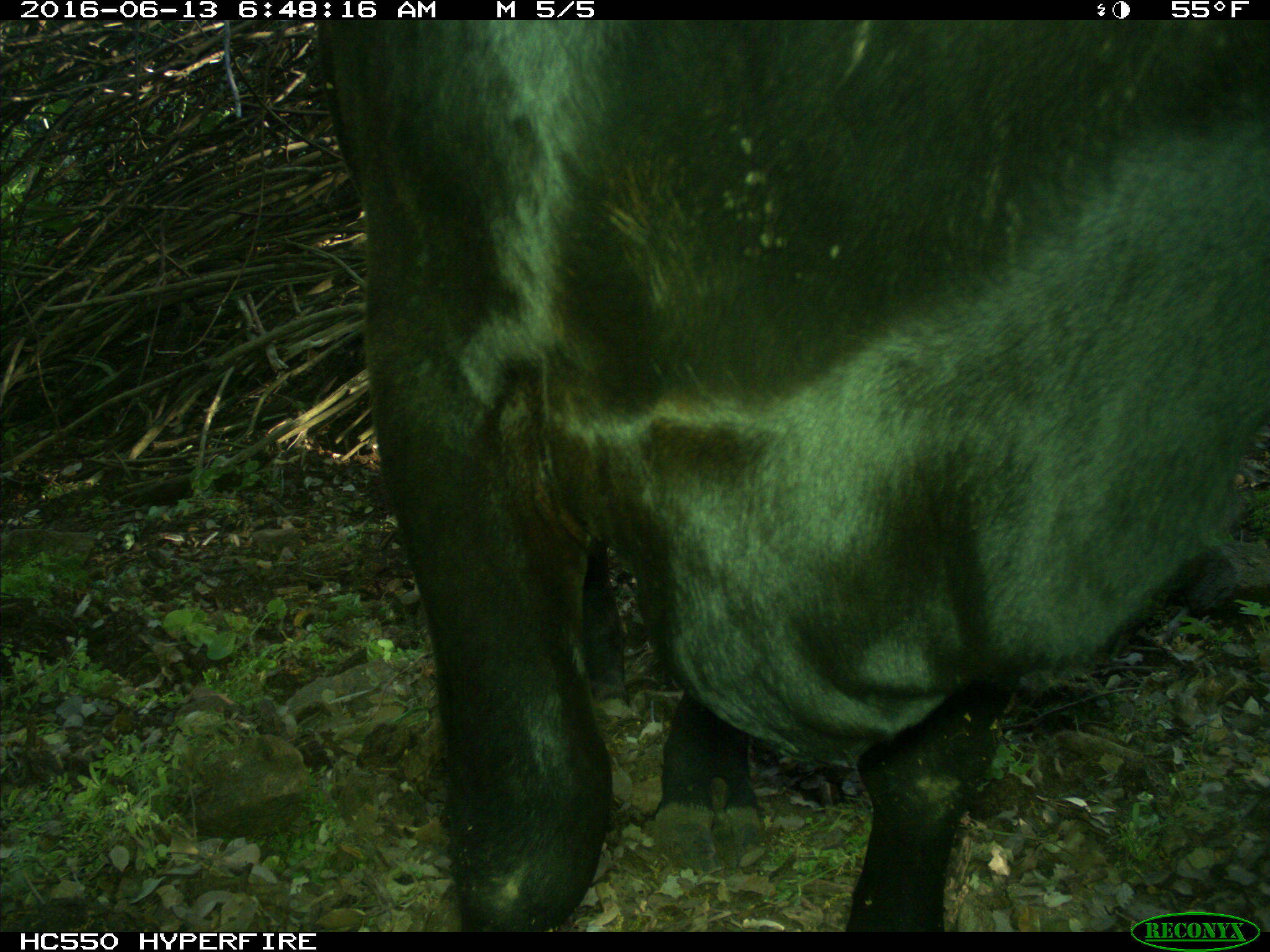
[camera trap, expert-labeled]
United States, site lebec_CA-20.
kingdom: Animalia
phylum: Chordata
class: Mammalia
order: Artiodactyla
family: Bovidae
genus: Bos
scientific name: Bos taurus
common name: domestic cow